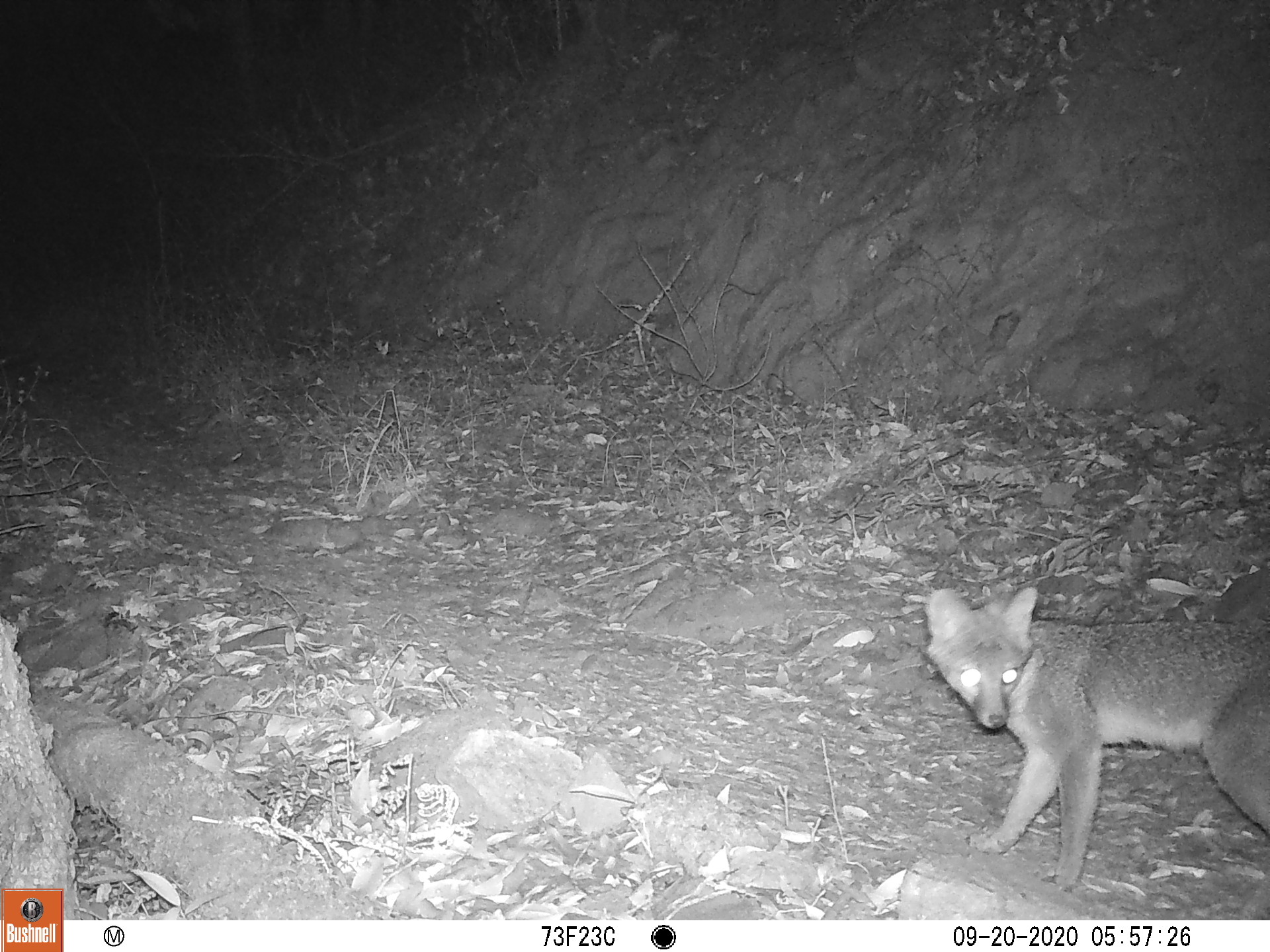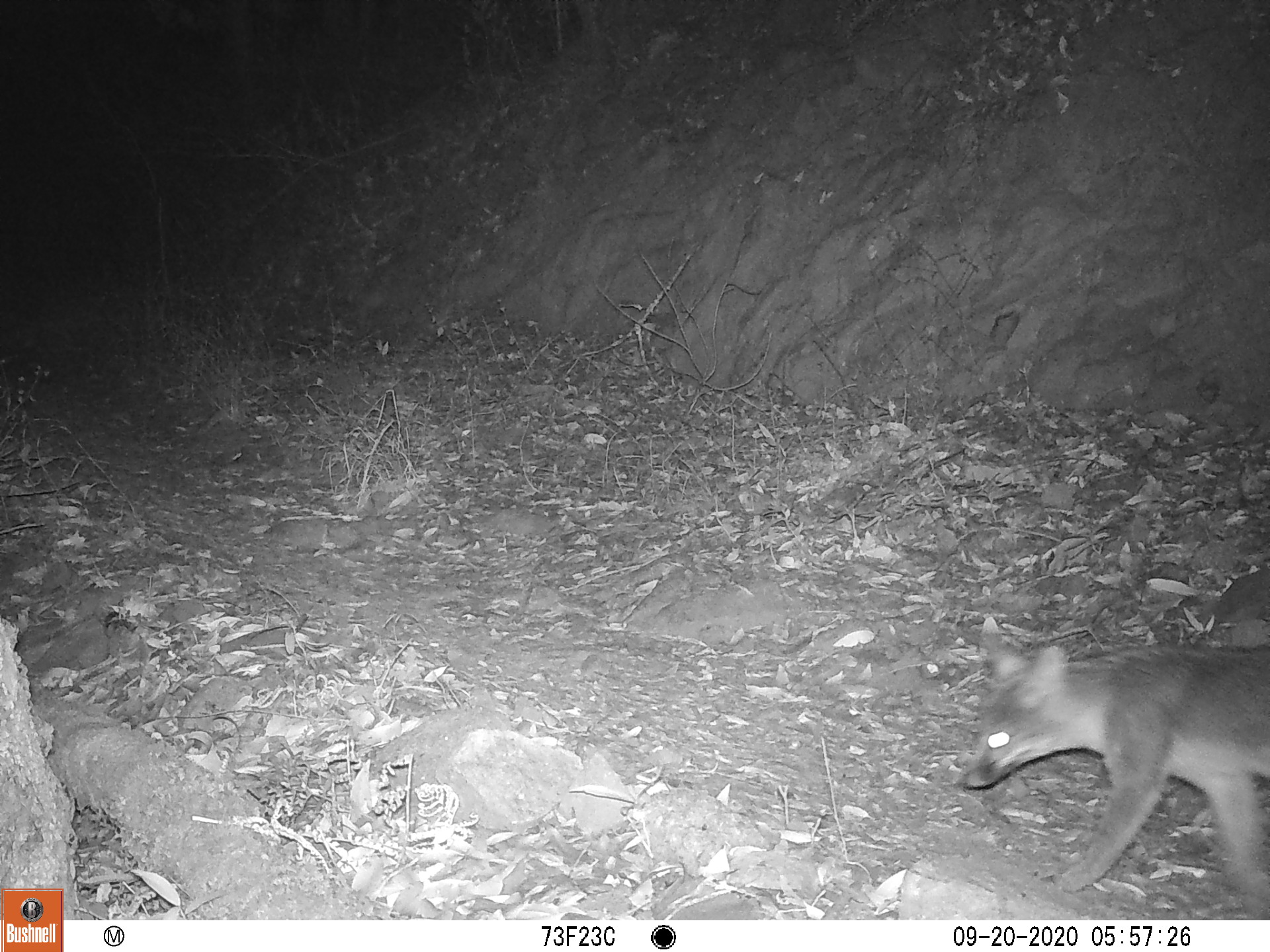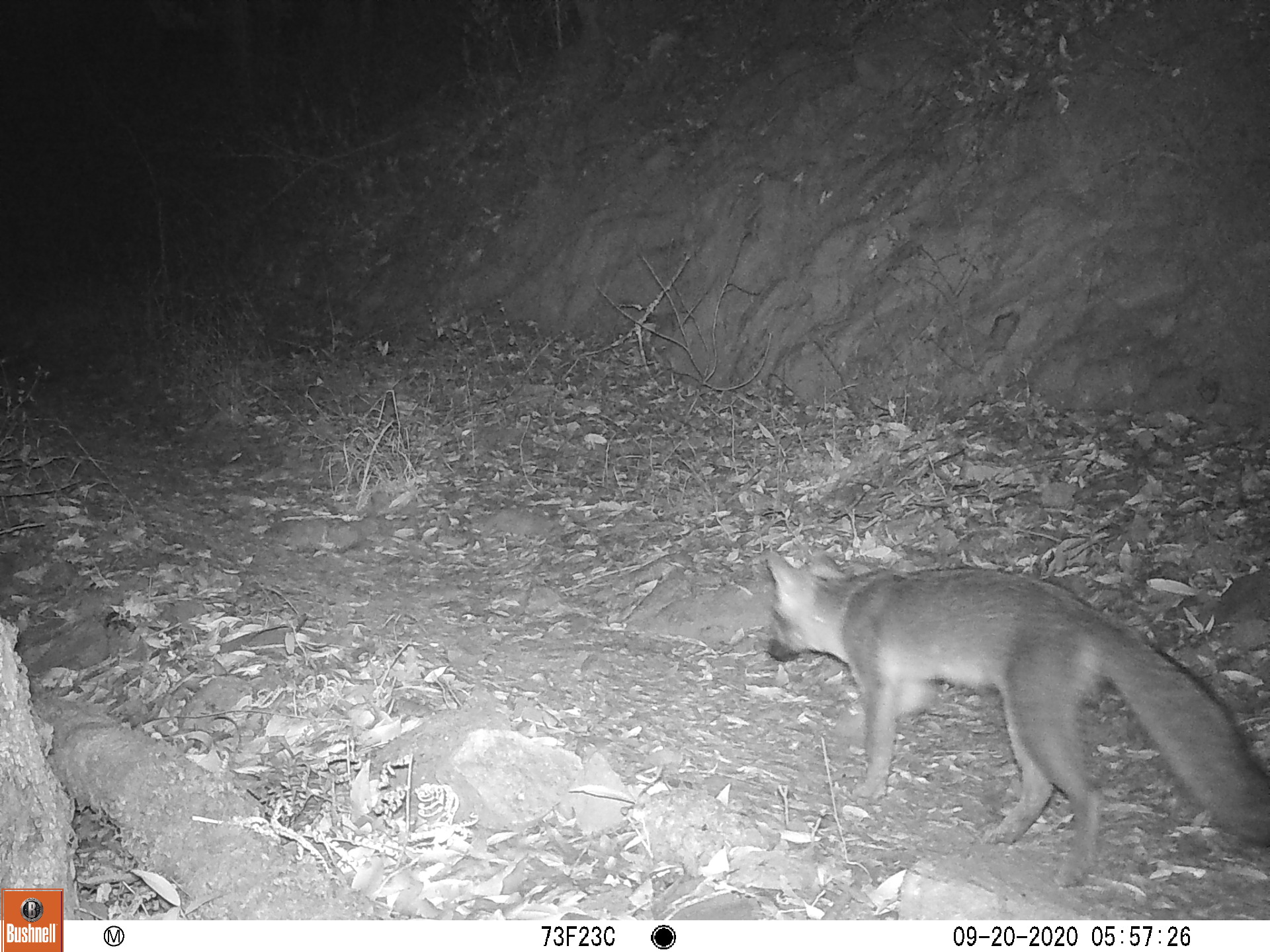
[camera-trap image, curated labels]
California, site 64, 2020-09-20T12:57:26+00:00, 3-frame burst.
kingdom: Animalia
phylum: Chordata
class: Mammalia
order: Carnivora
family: Canidae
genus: Urocyon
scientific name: Urocyon cinereoargenteus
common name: gray fox